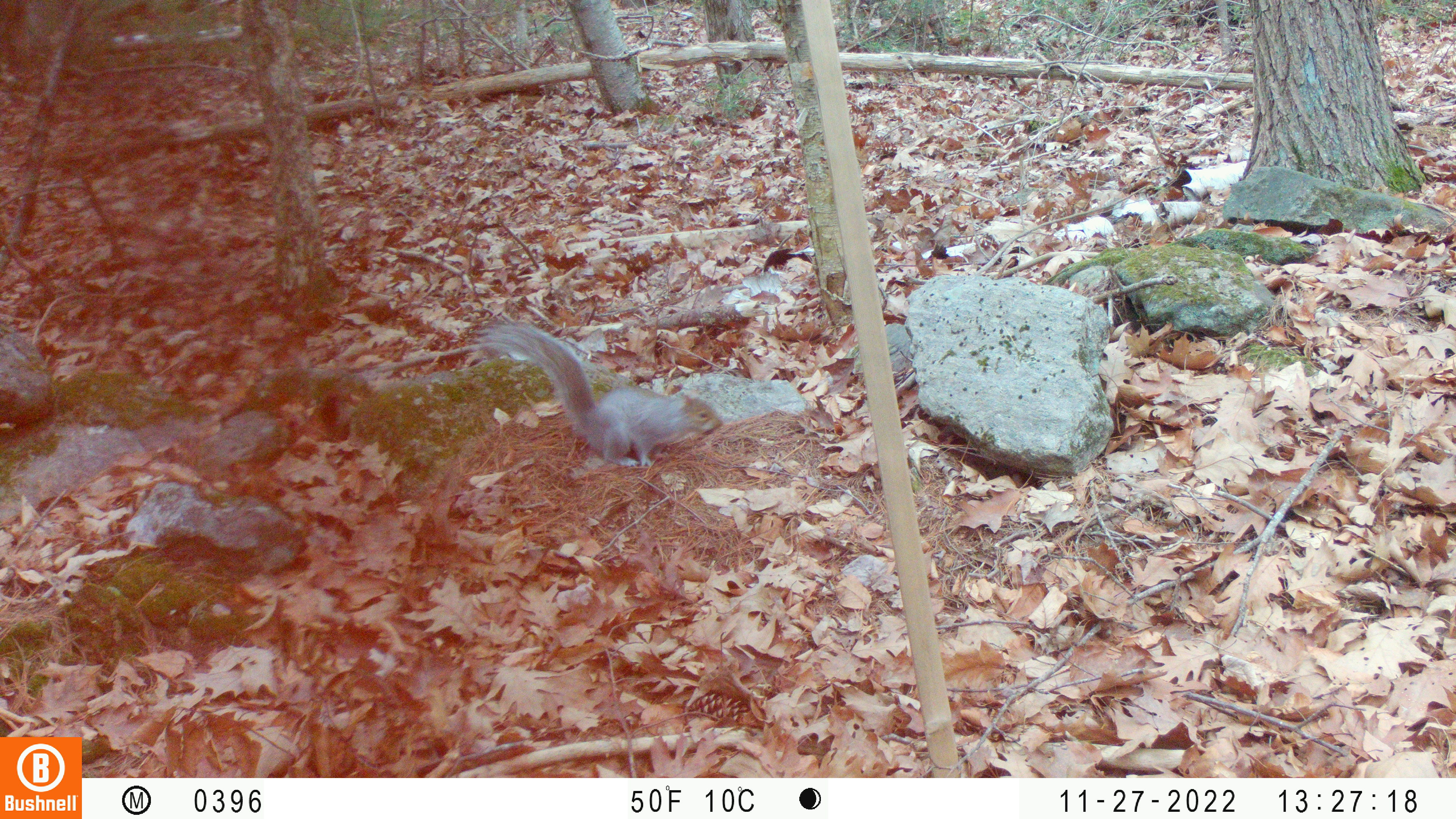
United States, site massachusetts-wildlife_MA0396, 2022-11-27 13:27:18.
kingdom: Animalia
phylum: Chordata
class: Mammalia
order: Rodentia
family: Sciuridae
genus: Sciurus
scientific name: Sciurus carolinensis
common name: gray squirrel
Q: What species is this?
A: Gray squirrel (Sciurus carolinensis).